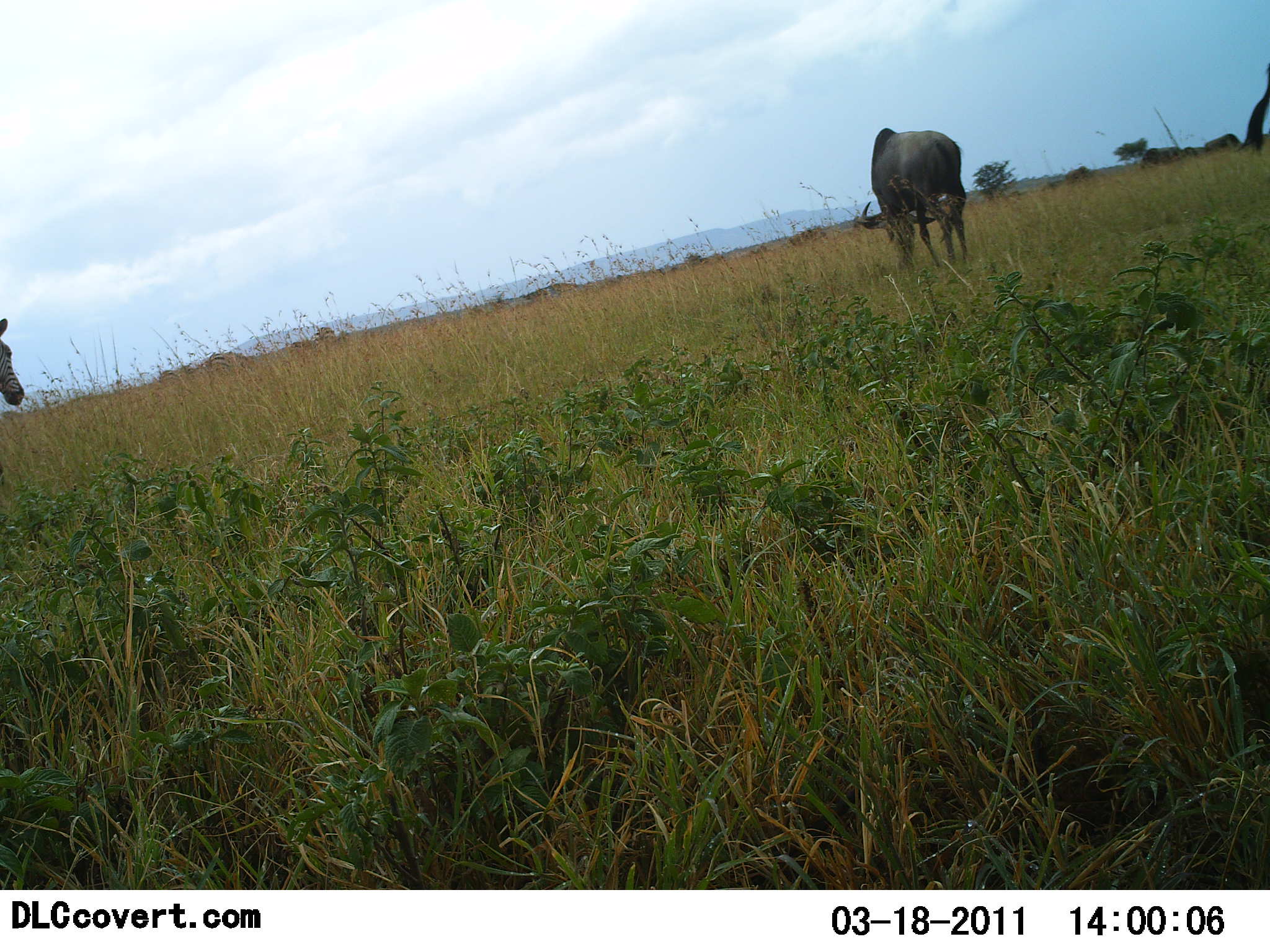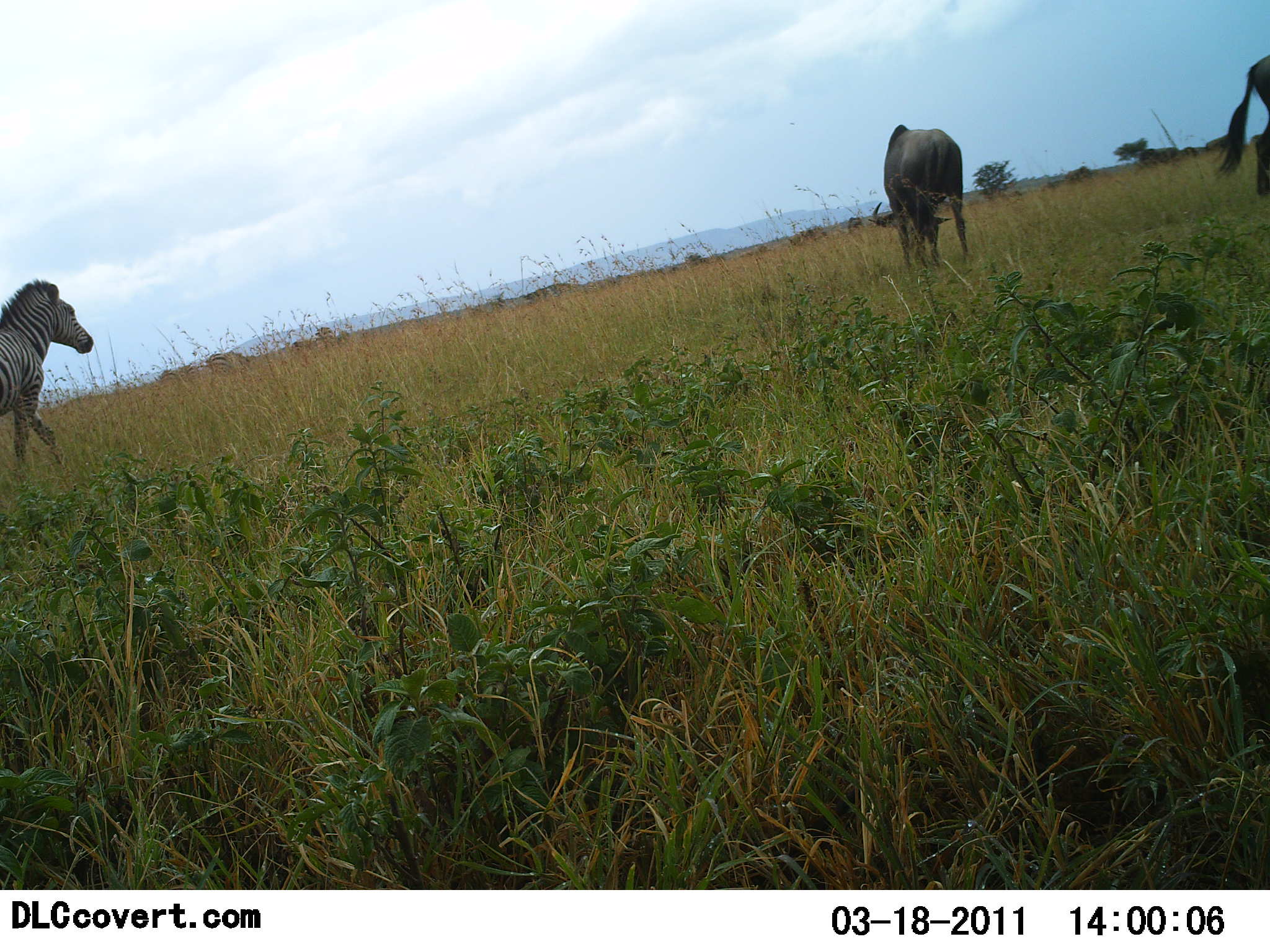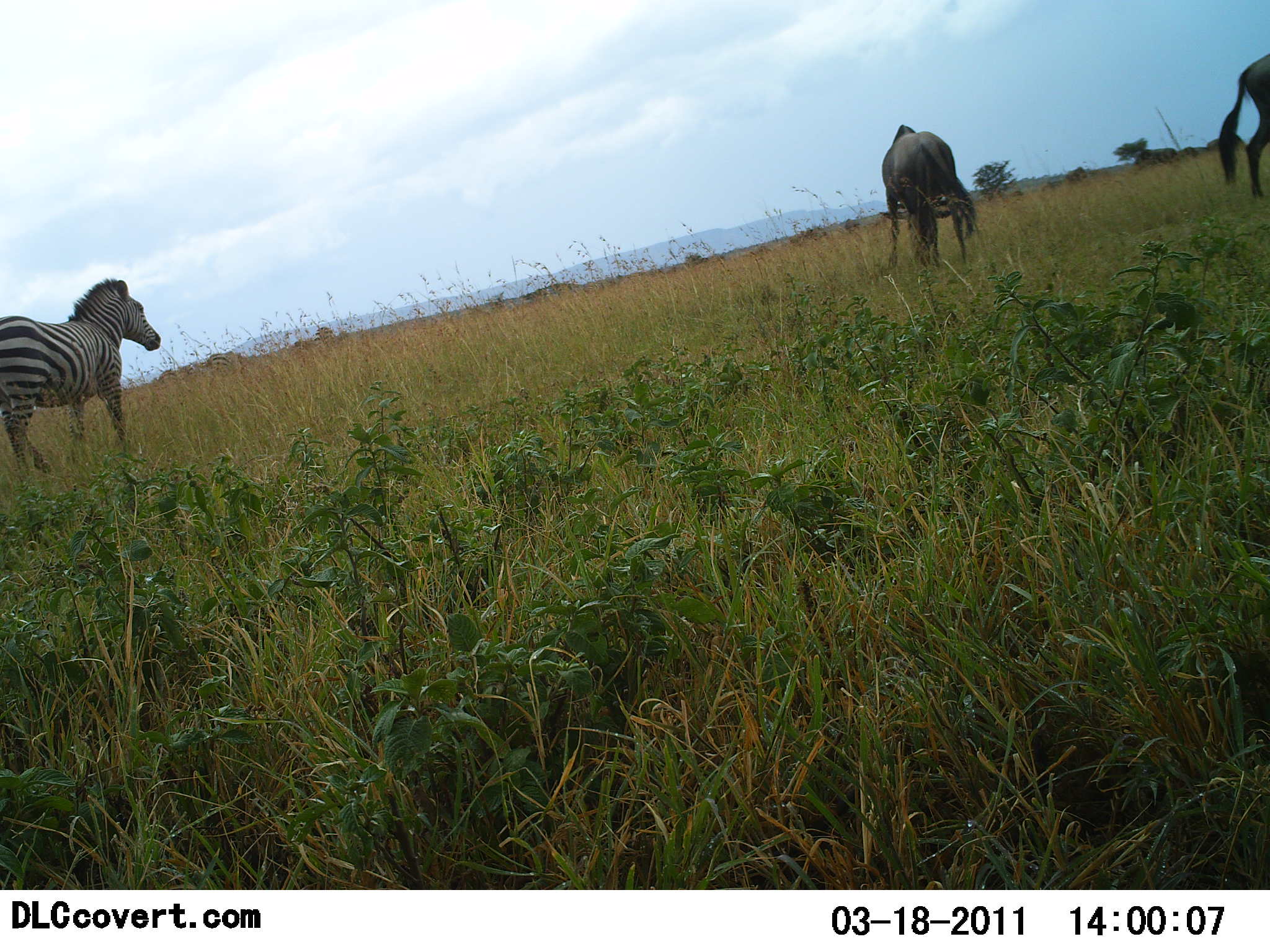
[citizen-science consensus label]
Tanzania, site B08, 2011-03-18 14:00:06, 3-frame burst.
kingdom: Animalia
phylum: Chordata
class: Mammalia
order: Artiodactyla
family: Bovidae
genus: Connochaetes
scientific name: Connochaetes taurinus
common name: blue wildebeest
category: wildebeest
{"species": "wildebeest (blue wildebeest) (Connochaetes taurinus)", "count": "2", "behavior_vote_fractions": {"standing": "14%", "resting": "0%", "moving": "57%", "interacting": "0%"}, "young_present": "0%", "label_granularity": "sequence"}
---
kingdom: Animalia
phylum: Chordata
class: Mammalia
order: Perissodactyla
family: Equidae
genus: Equus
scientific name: Equus quagga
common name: plains zebra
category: zebra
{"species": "zebra (plains zebra) (Equus quagga)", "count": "1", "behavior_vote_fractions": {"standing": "8%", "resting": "0%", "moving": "92%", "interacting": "0%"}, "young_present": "0%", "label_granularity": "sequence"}